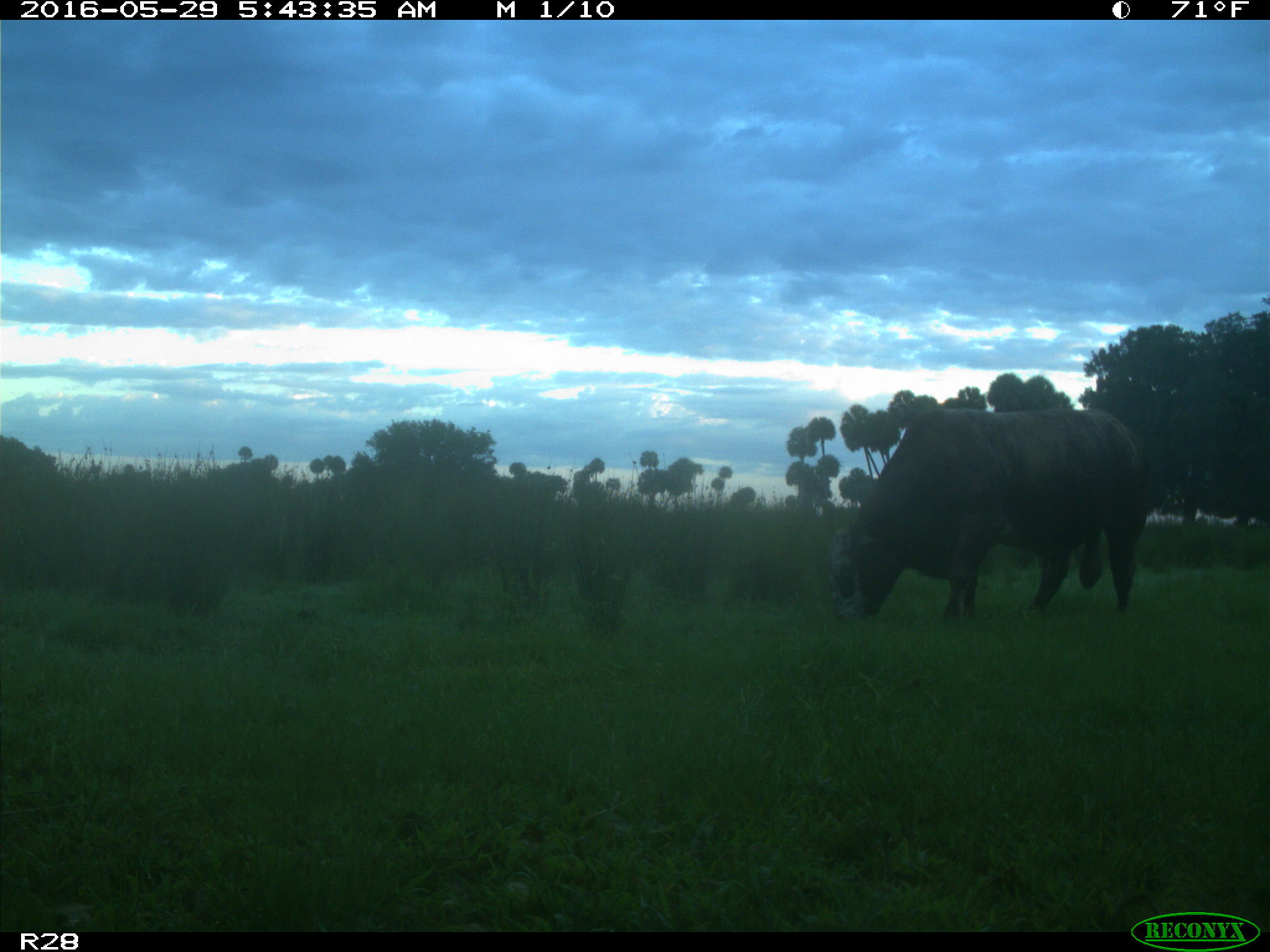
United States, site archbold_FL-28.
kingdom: Animalia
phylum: Chordata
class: Mammalia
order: Artiodactyla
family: Bovidae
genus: Bos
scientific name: Bos taurus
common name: domestic cow